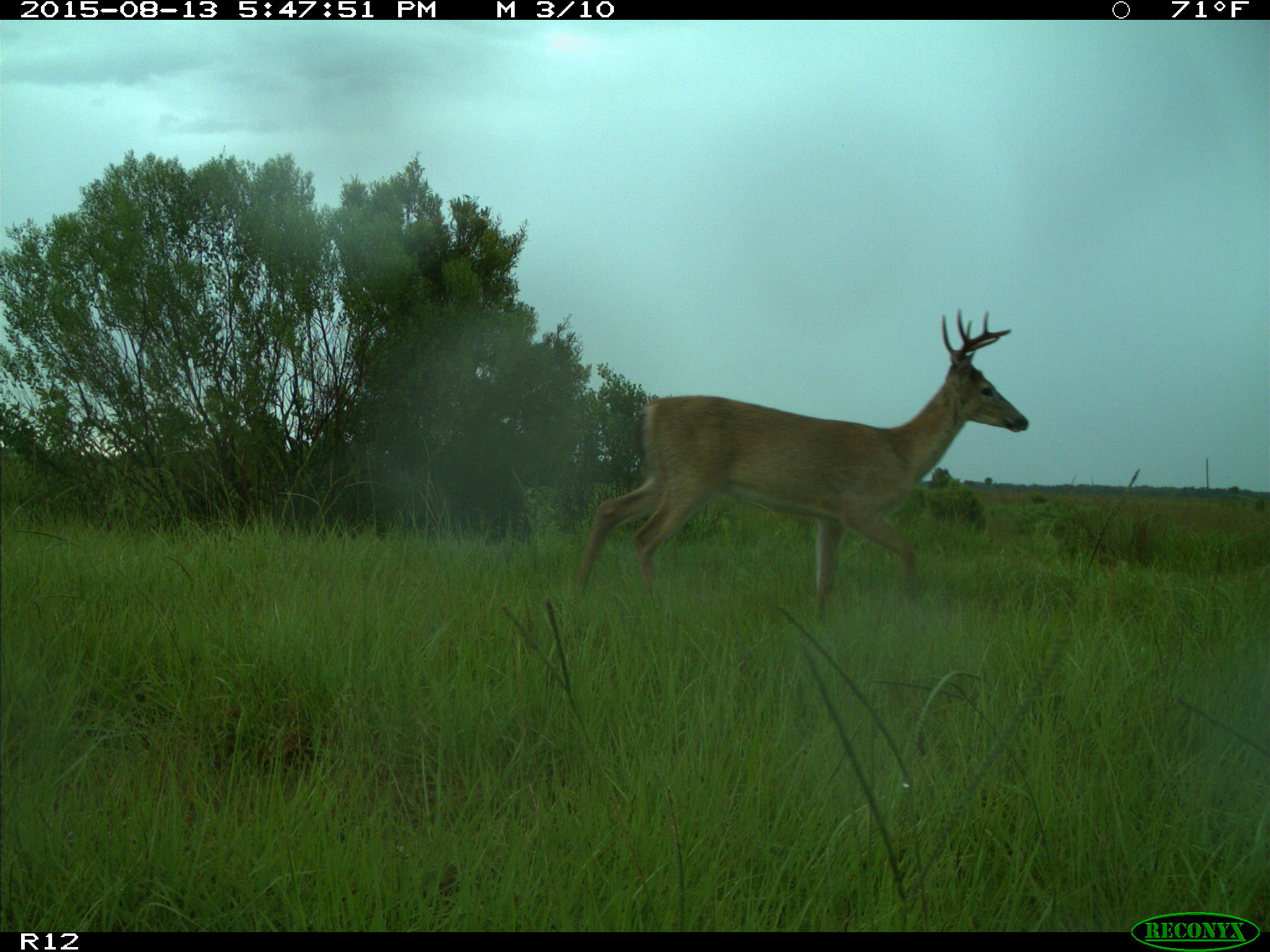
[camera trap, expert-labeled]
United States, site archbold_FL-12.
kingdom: Animalia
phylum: Chordata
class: Mammalia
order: Artiodactyla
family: Cervidae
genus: Odocoileus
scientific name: Odocoileus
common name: deer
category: unidentified deer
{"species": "unidentified deer (deer) (Odocoileus)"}